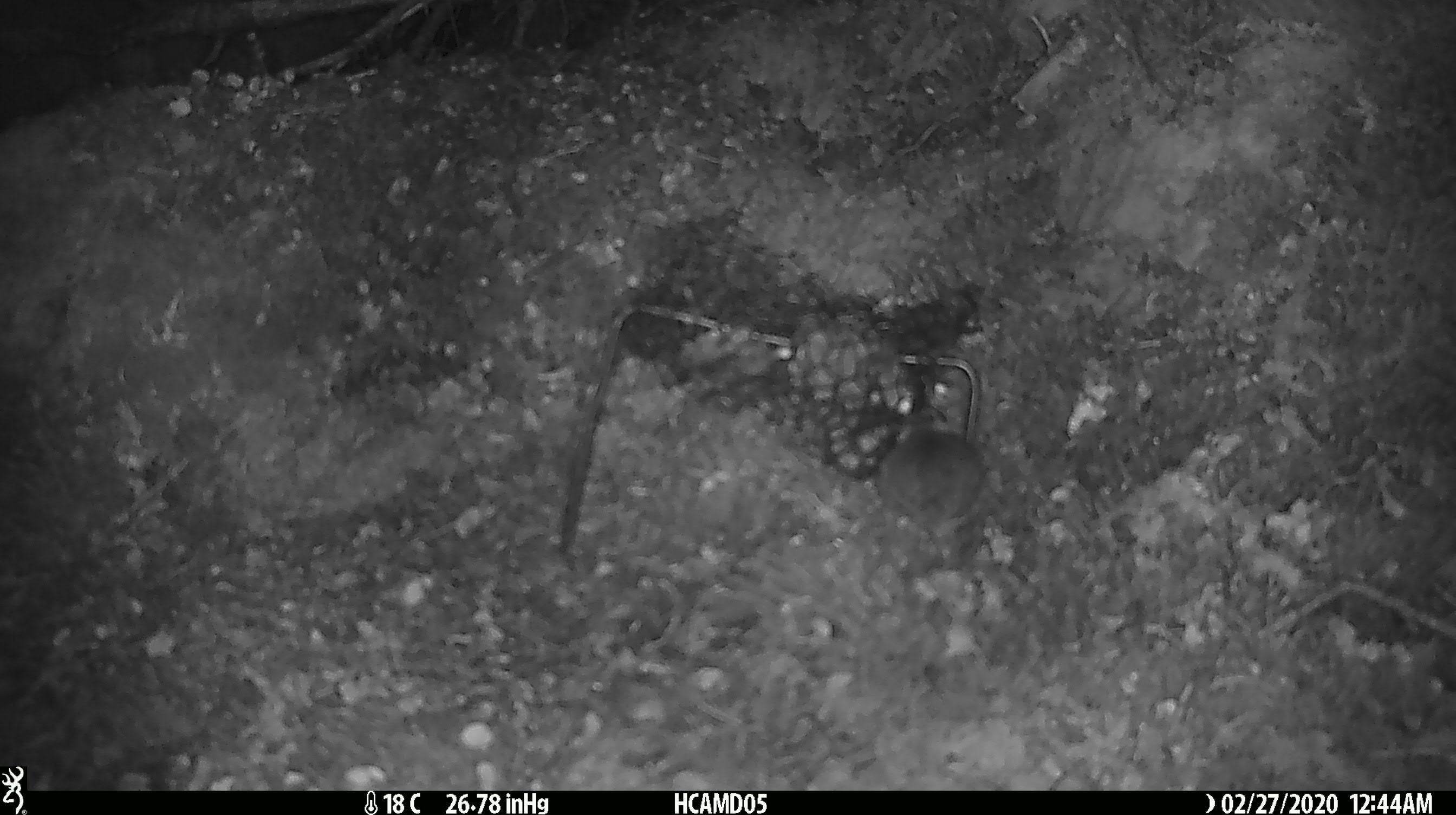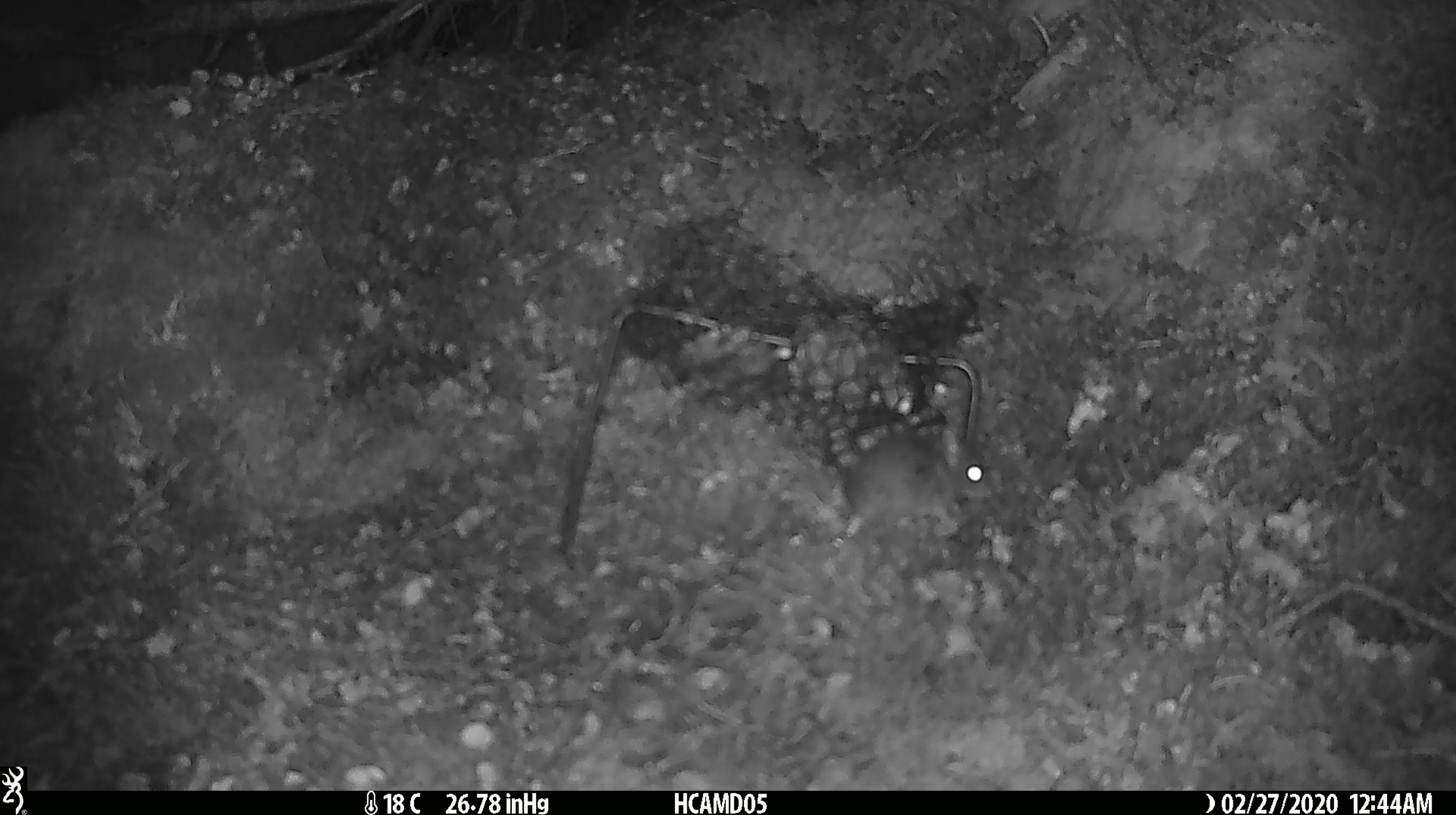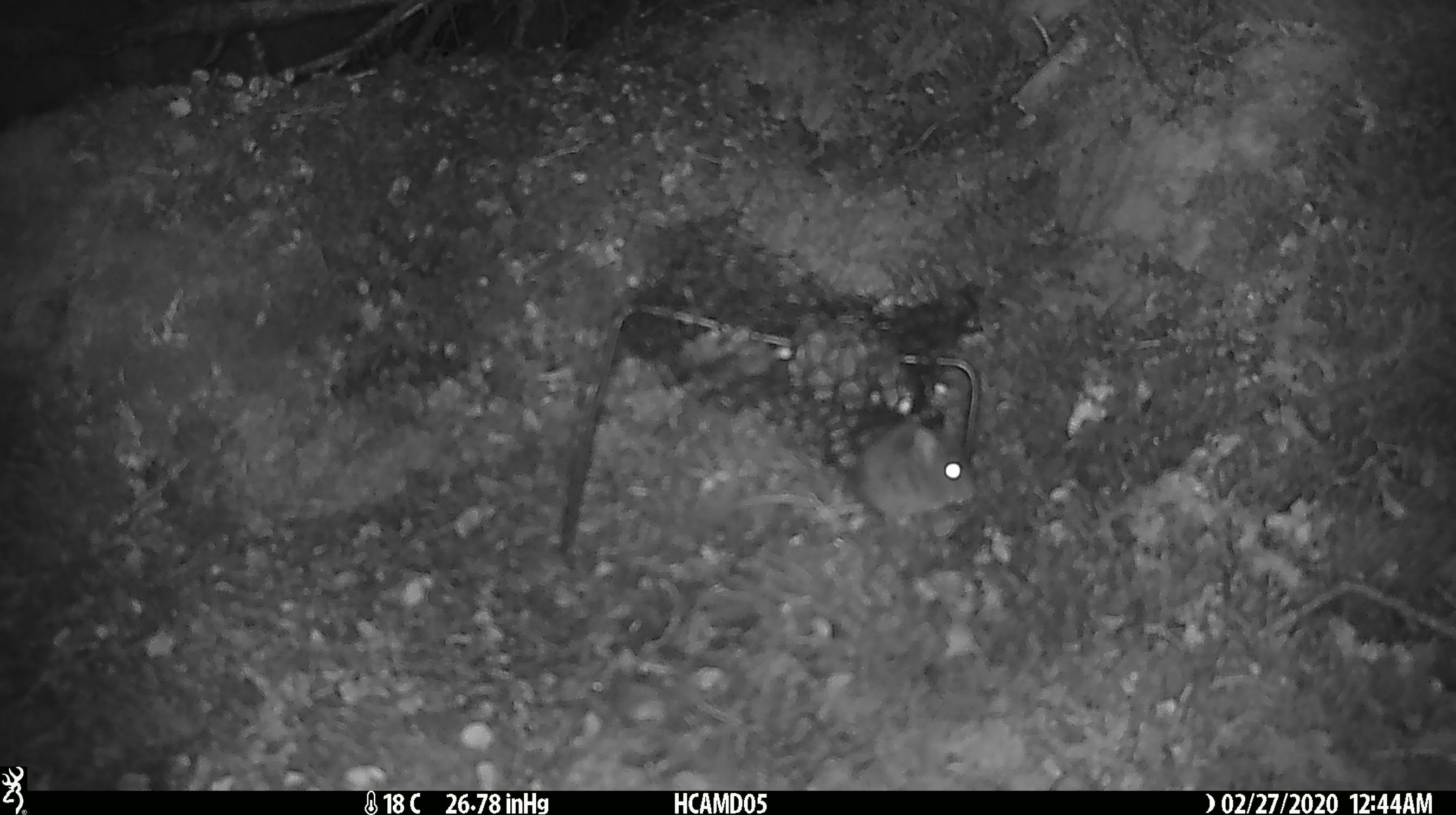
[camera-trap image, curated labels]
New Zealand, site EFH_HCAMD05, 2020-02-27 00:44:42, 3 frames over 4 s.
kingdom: Animalia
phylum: Chordata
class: Mammalia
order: Rodentia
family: Muridae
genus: Mus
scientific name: Mus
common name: mouse